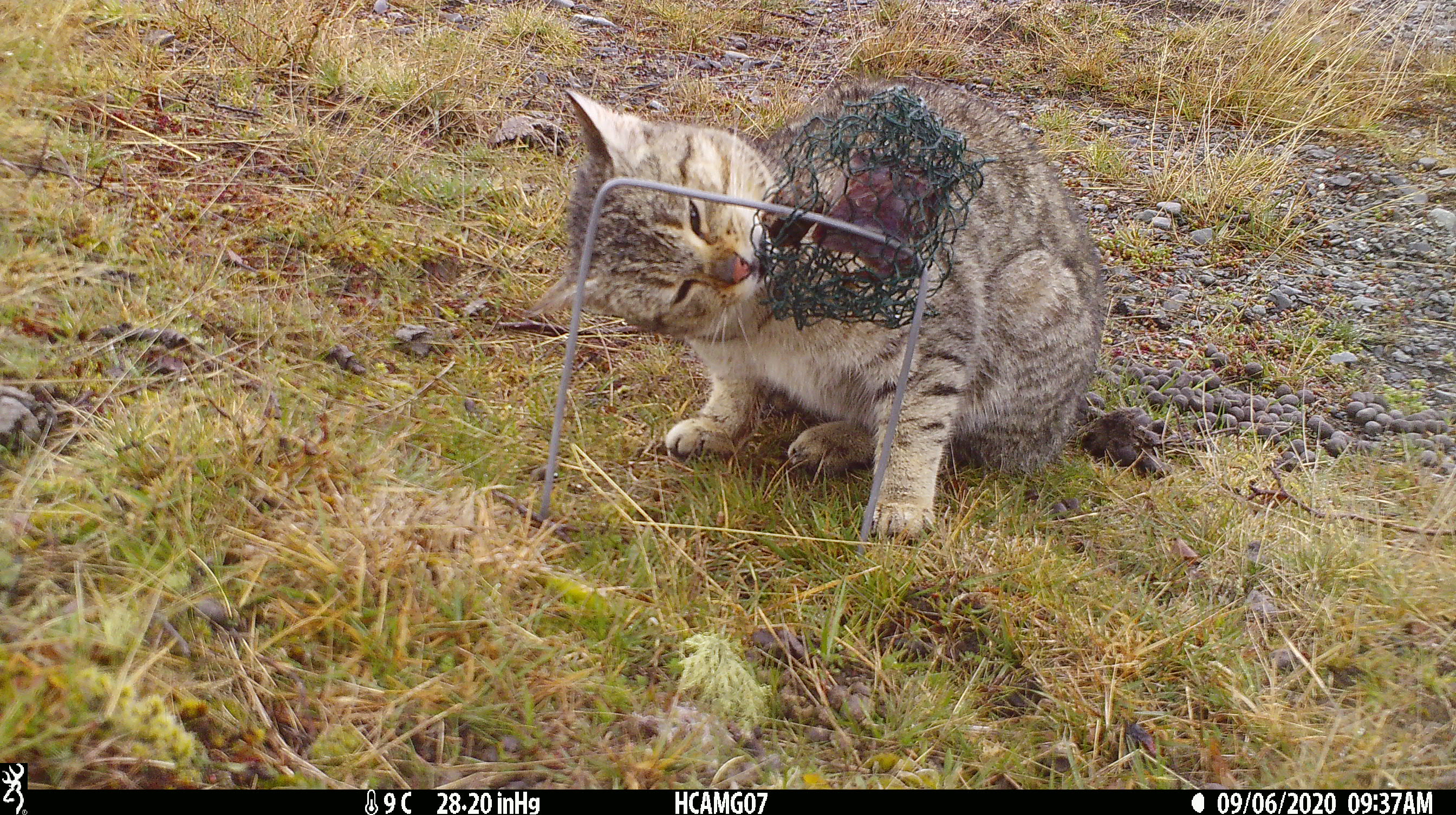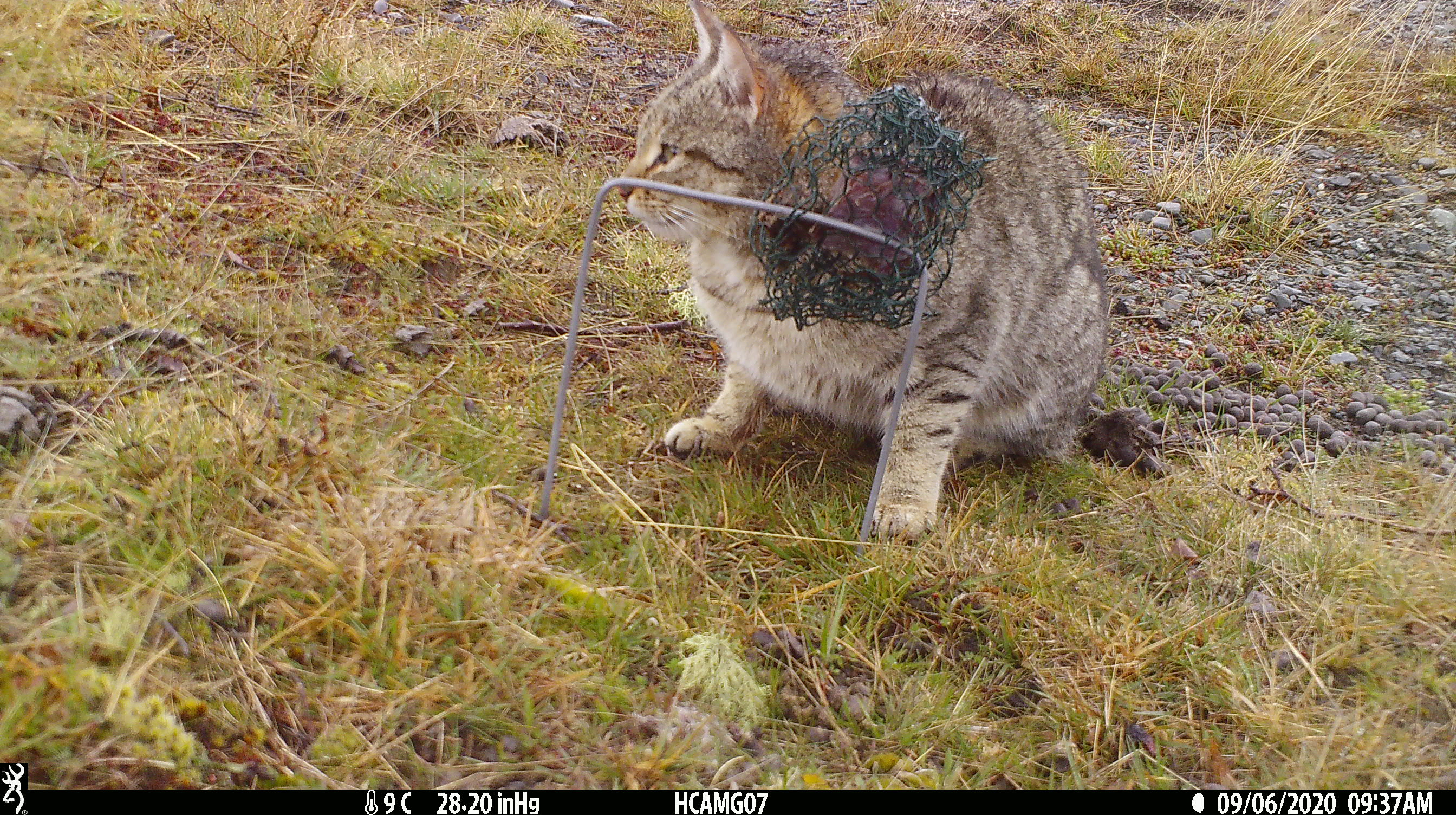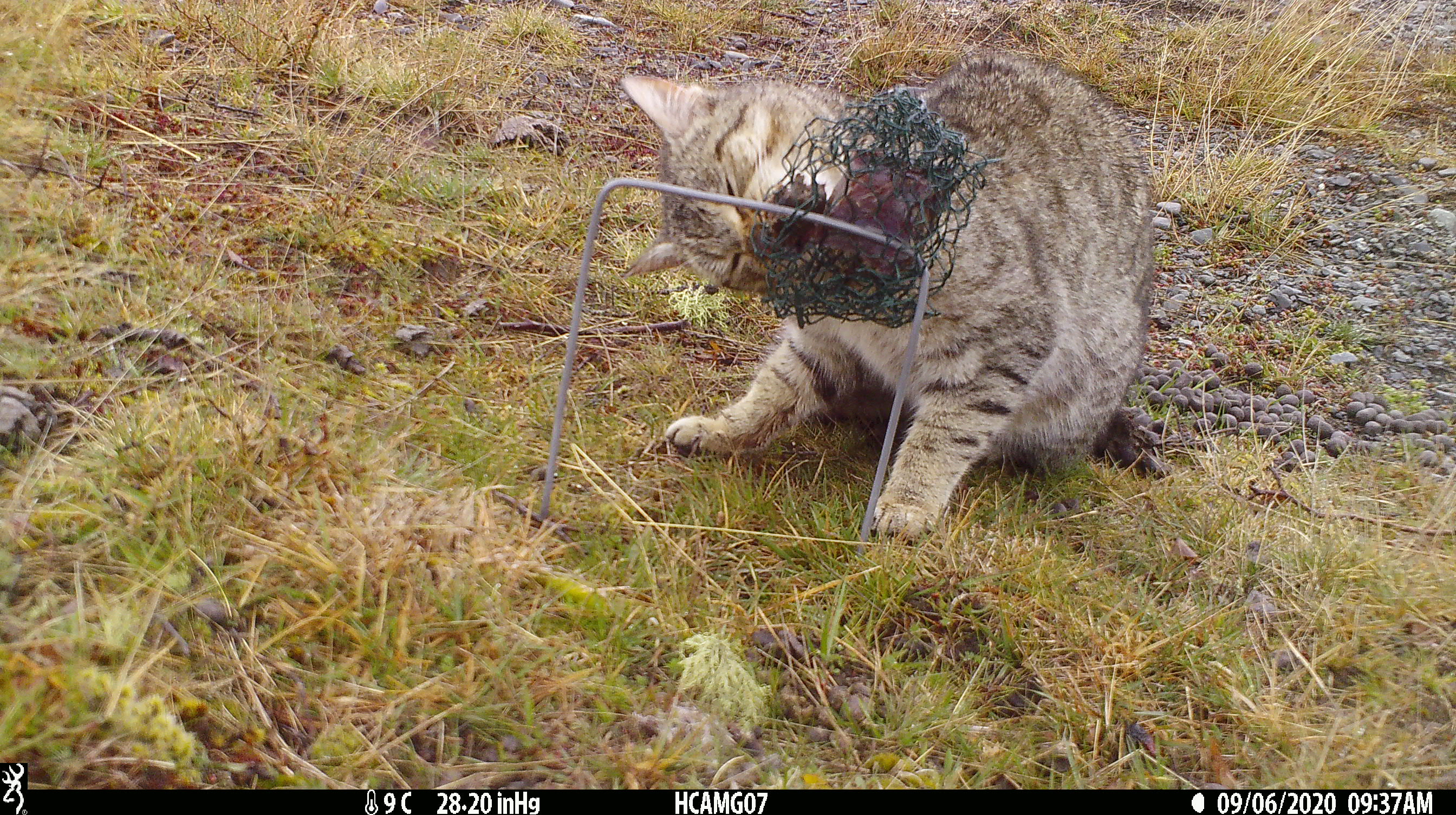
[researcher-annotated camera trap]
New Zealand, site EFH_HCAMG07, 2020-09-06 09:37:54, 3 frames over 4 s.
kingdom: Animalia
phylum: Chordata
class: Mammalia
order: Carnivora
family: Felidae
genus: Felis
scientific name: Felis catus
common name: domestic cat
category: cat